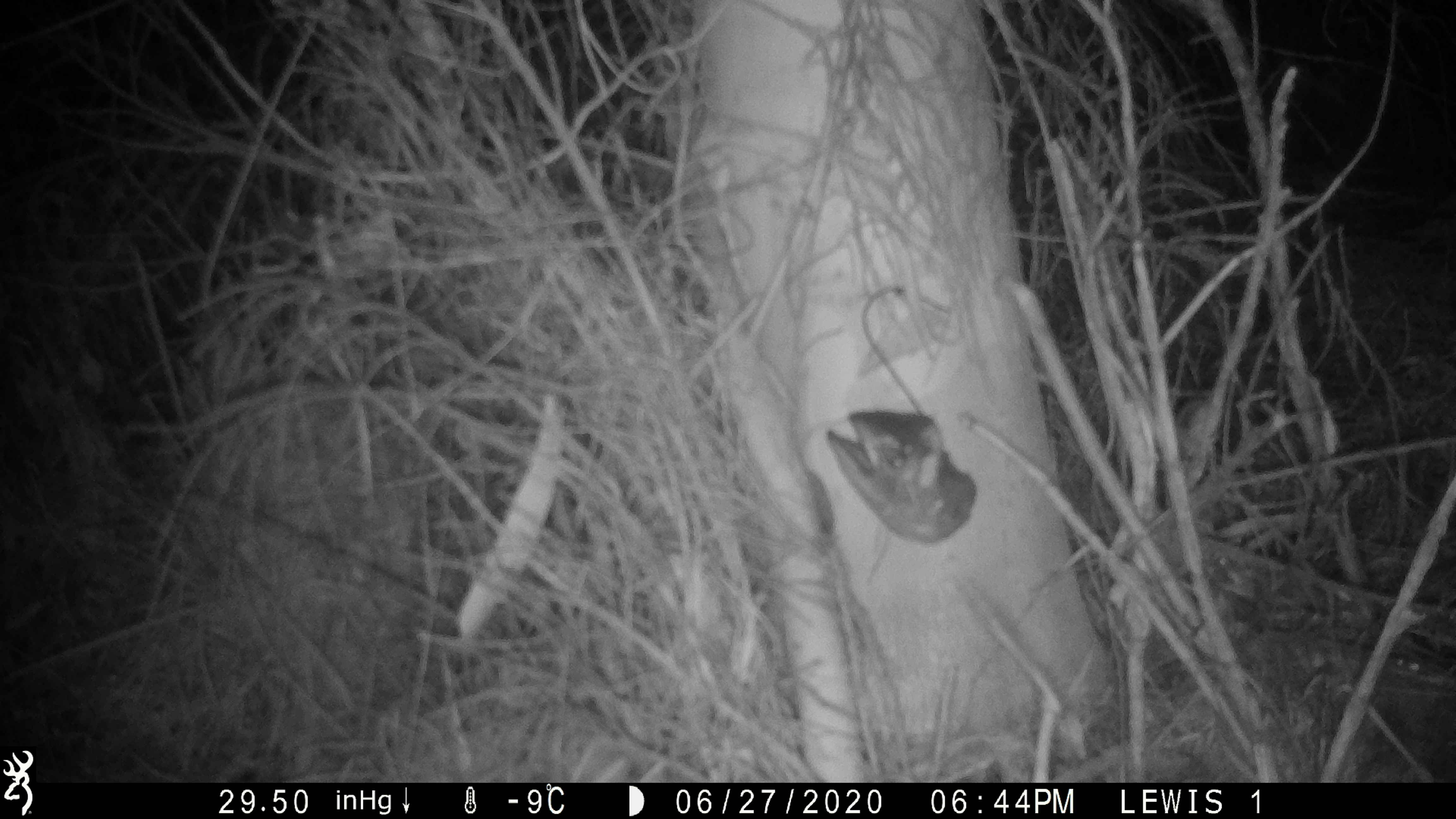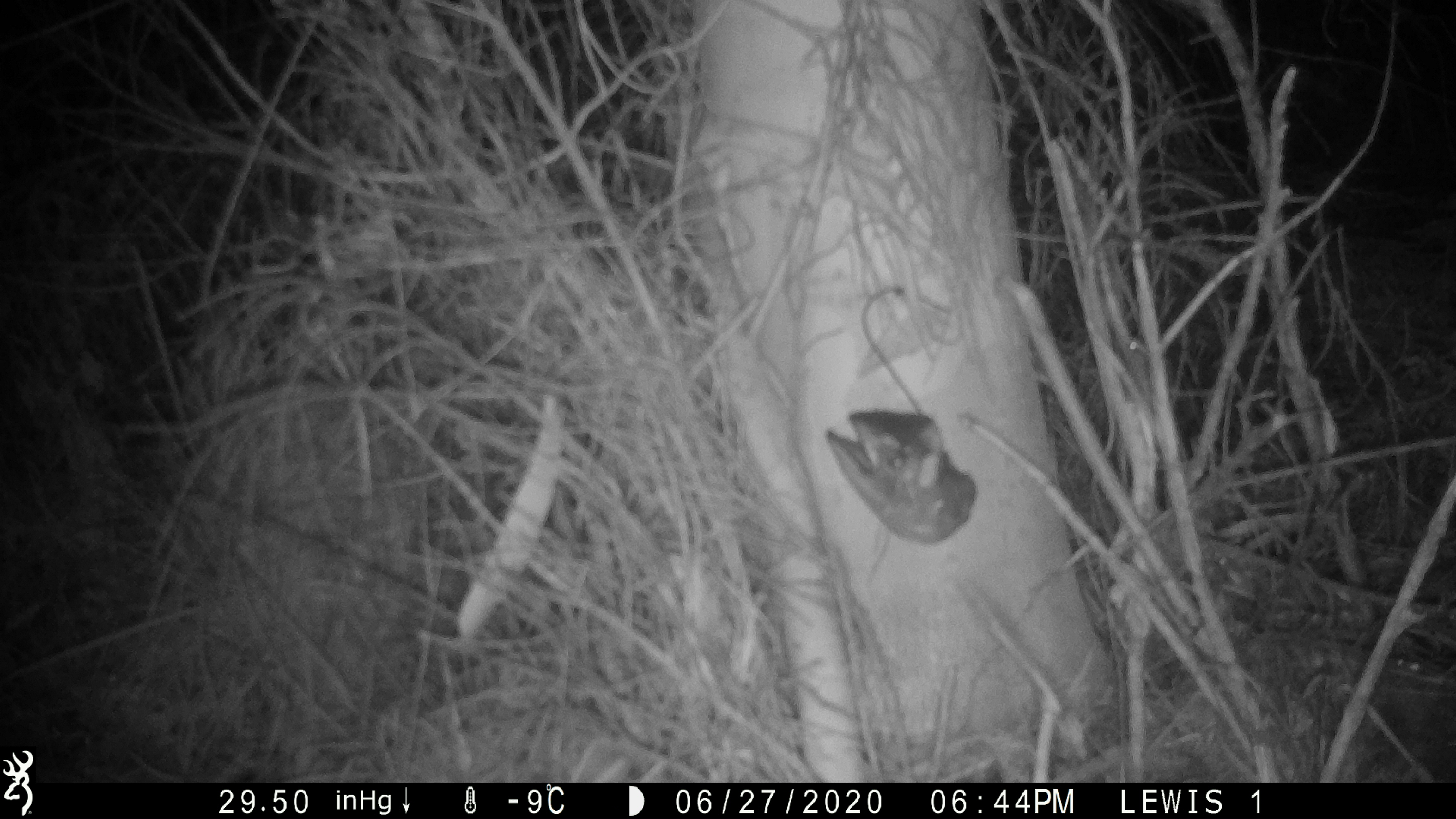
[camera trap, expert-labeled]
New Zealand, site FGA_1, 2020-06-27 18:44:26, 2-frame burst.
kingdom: Animalia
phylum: Chordata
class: Mammalia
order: Rodentia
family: Muridae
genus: Mus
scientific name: Mus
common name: mouse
Mouse (Mus).